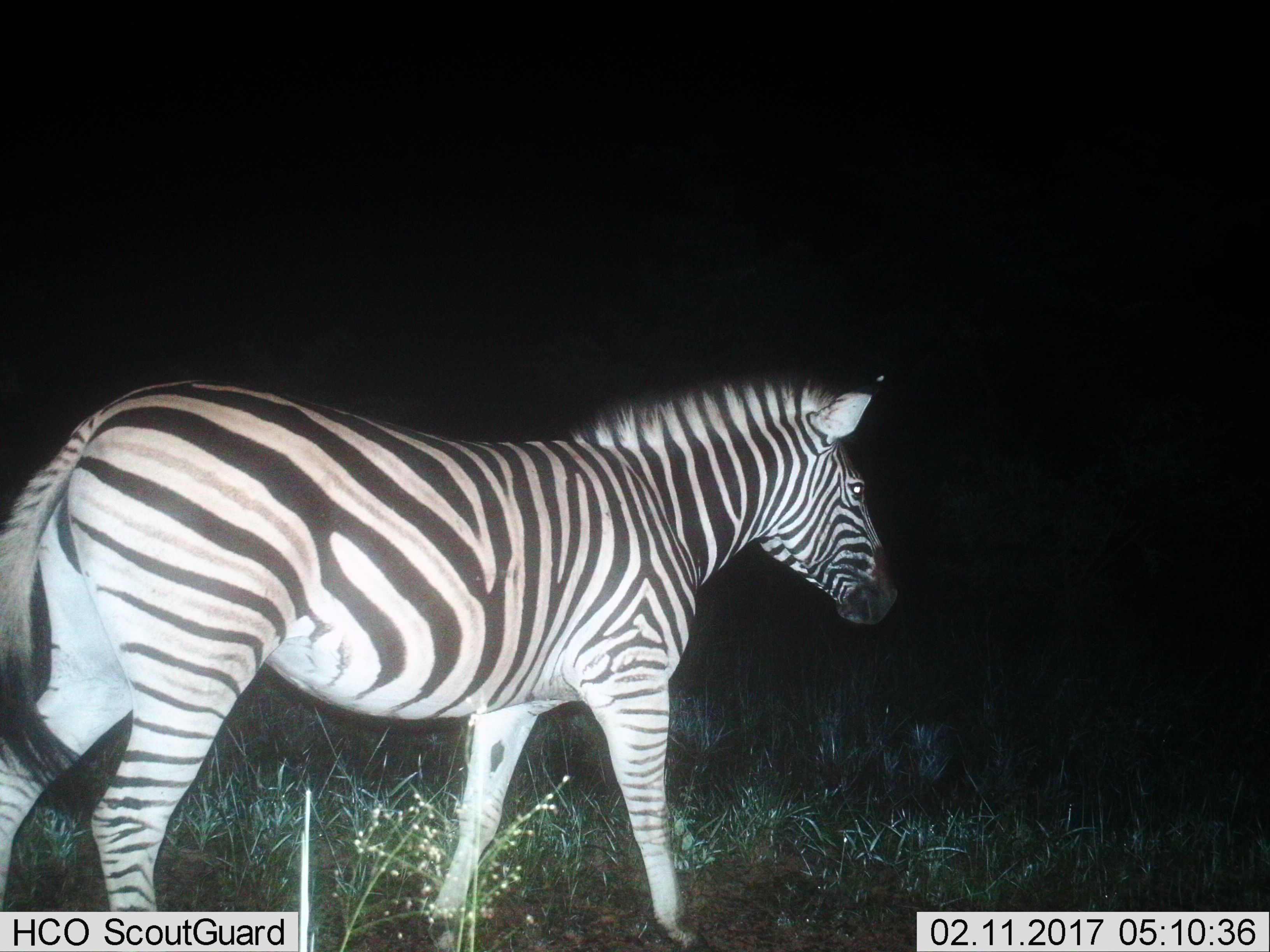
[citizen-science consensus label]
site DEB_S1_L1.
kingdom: Animalia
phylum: Chordata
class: Mammalia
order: Perissodactyla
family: Equidae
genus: Equus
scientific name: Equus quagga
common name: plains zebra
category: zebraplains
Zebraplains (plains zebra) (Equus quagga), count 1. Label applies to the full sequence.